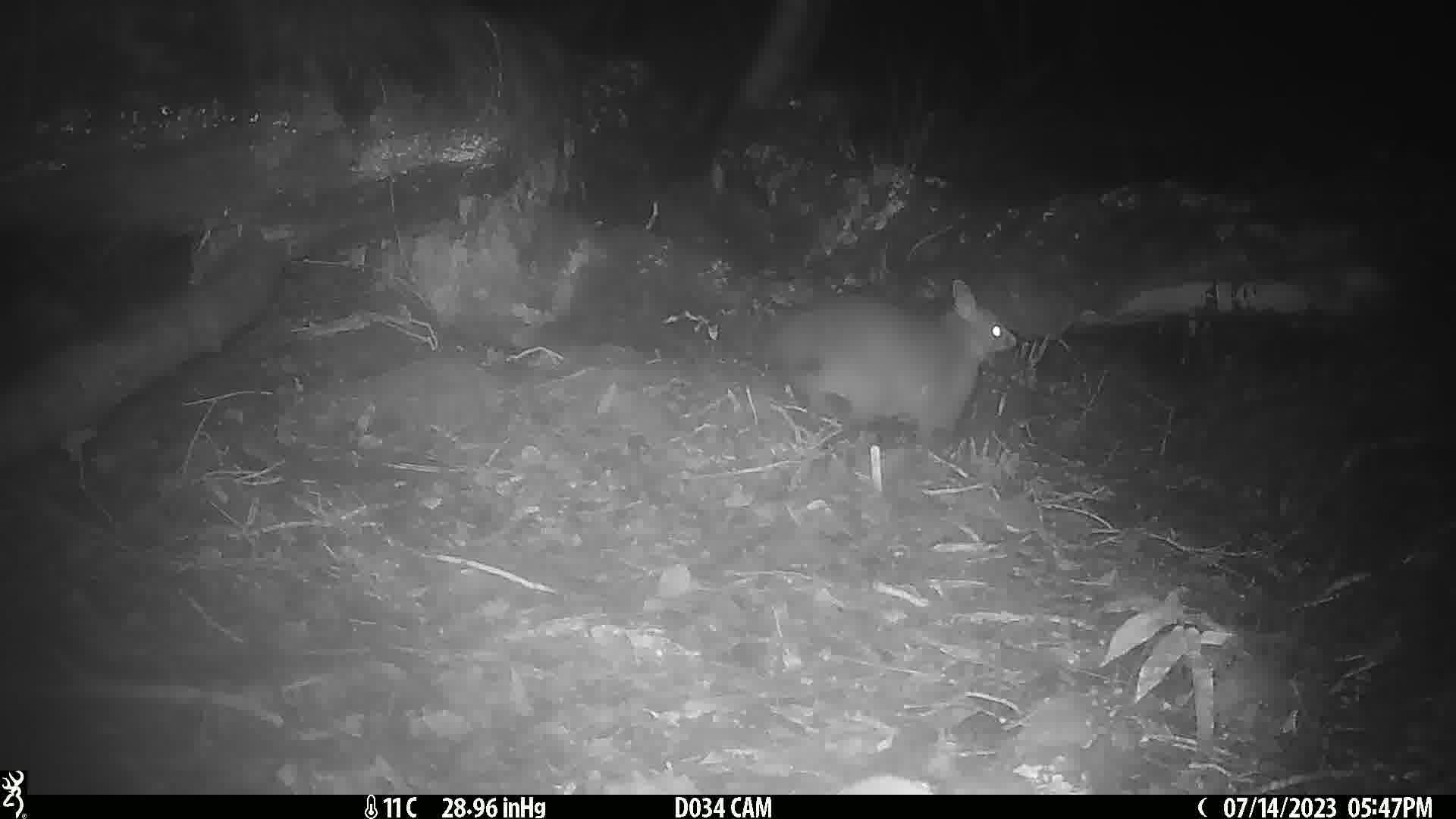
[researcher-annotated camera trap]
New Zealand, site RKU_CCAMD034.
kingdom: Animalia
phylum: Chordata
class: Mammalia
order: Diprotodontia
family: Phalangeridae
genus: Trichosurus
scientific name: Trichosurus vulpecula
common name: common brushtail possum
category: possum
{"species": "possum (common brushtail possum) (Trichosurus vulpecula)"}